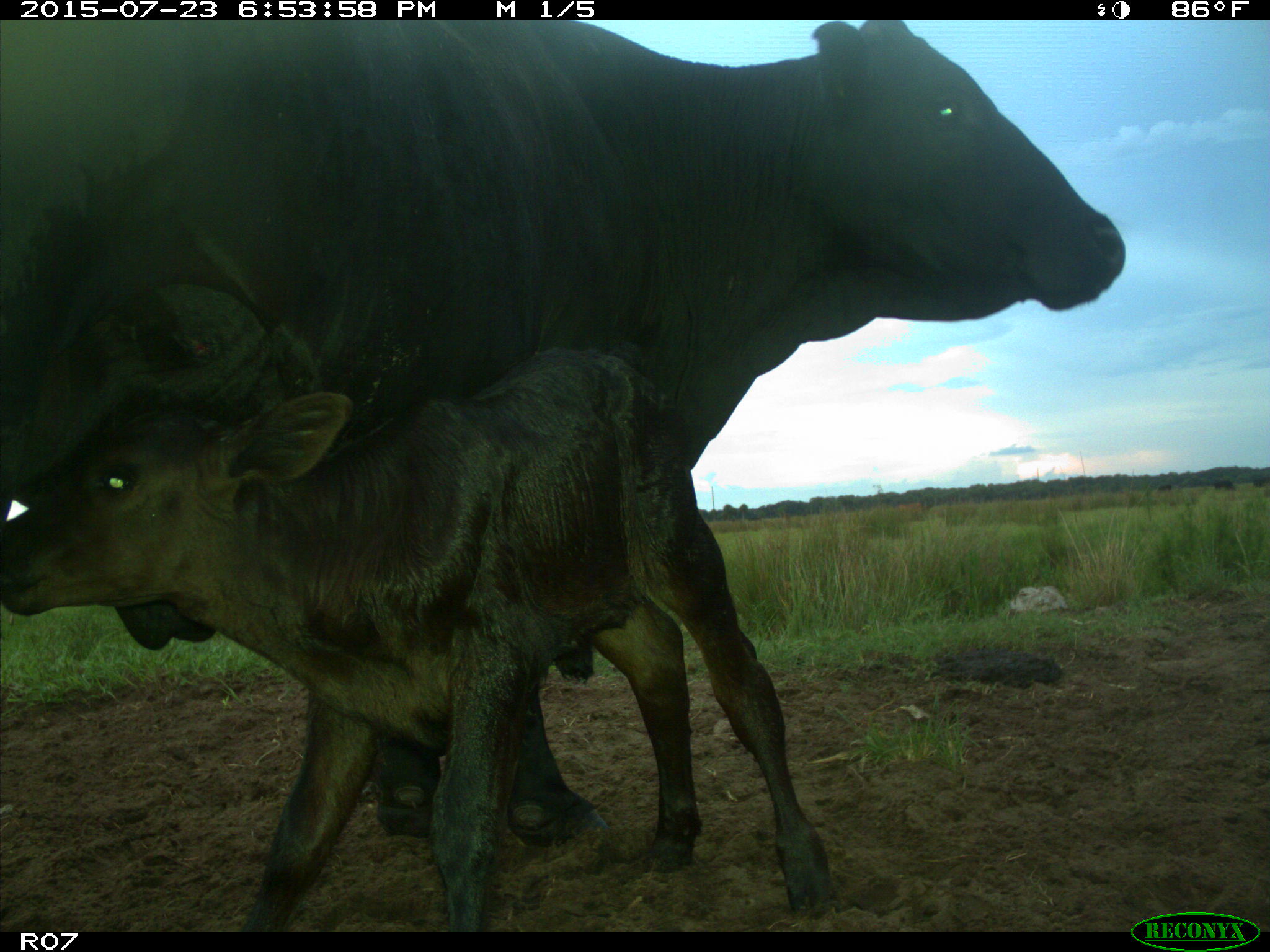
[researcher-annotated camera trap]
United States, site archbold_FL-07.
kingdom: Animalia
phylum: Chordata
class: Mammalia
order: Artiodactyla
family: Bovidae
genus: Bos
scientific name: Bos taurus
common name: domestic cow